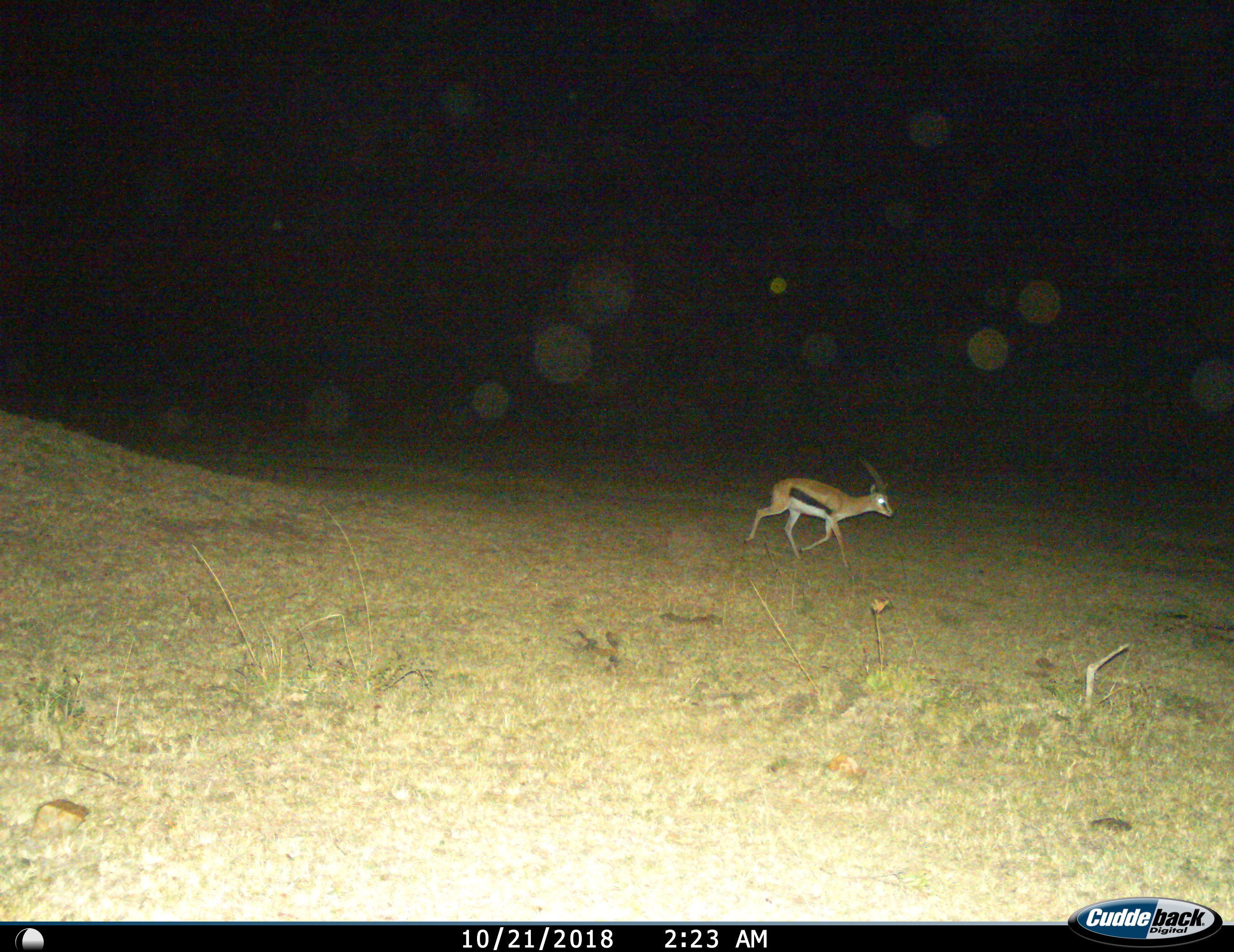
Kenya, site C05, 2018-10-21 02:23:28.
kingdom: Animalia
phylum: Chordata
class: Mammalia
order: Artiodactyla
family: Bovidae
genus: Eudorcas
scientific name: Eudorcas thomsonii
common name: thomson's gazelle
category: gazellethomsons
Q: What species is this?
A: Gazellethomsons (thomson's gazelle) (Eudorcas thomsonii).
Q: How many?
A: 1.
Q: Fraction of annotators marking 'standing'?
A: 0%.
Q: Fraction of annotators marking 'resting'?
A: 0%.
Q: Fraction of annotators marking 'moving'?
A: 100%.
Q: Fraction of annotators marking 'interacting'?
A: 0%.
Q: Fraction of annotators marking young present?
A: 10%.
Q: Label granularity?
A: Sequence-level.